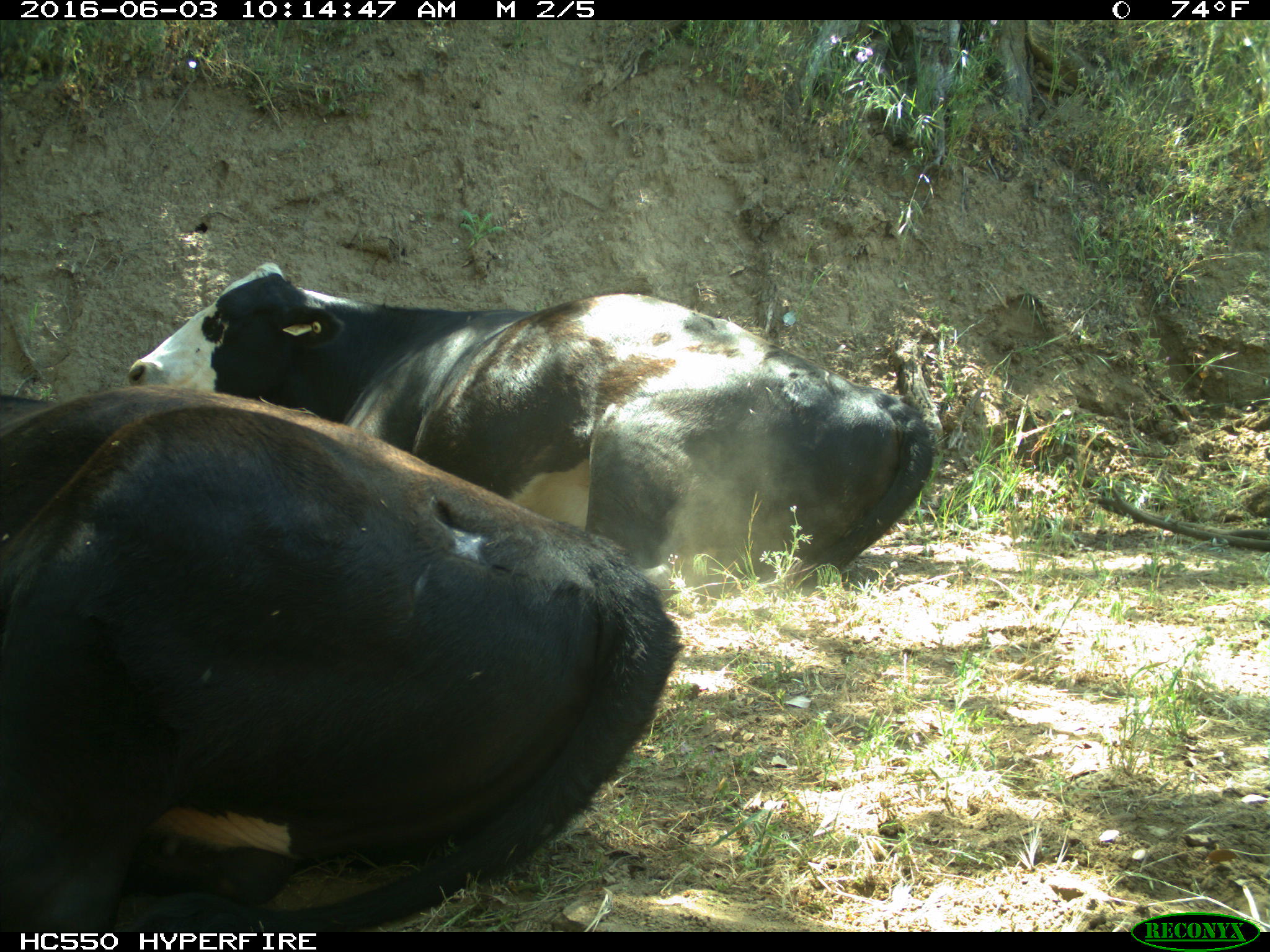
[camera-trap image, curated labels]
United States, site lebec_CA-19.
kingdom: Animalia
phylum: Chordata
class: Mammalia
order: Artiodactyla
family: Bovidae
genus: Bos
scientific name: Bos taurus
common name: domestic cow